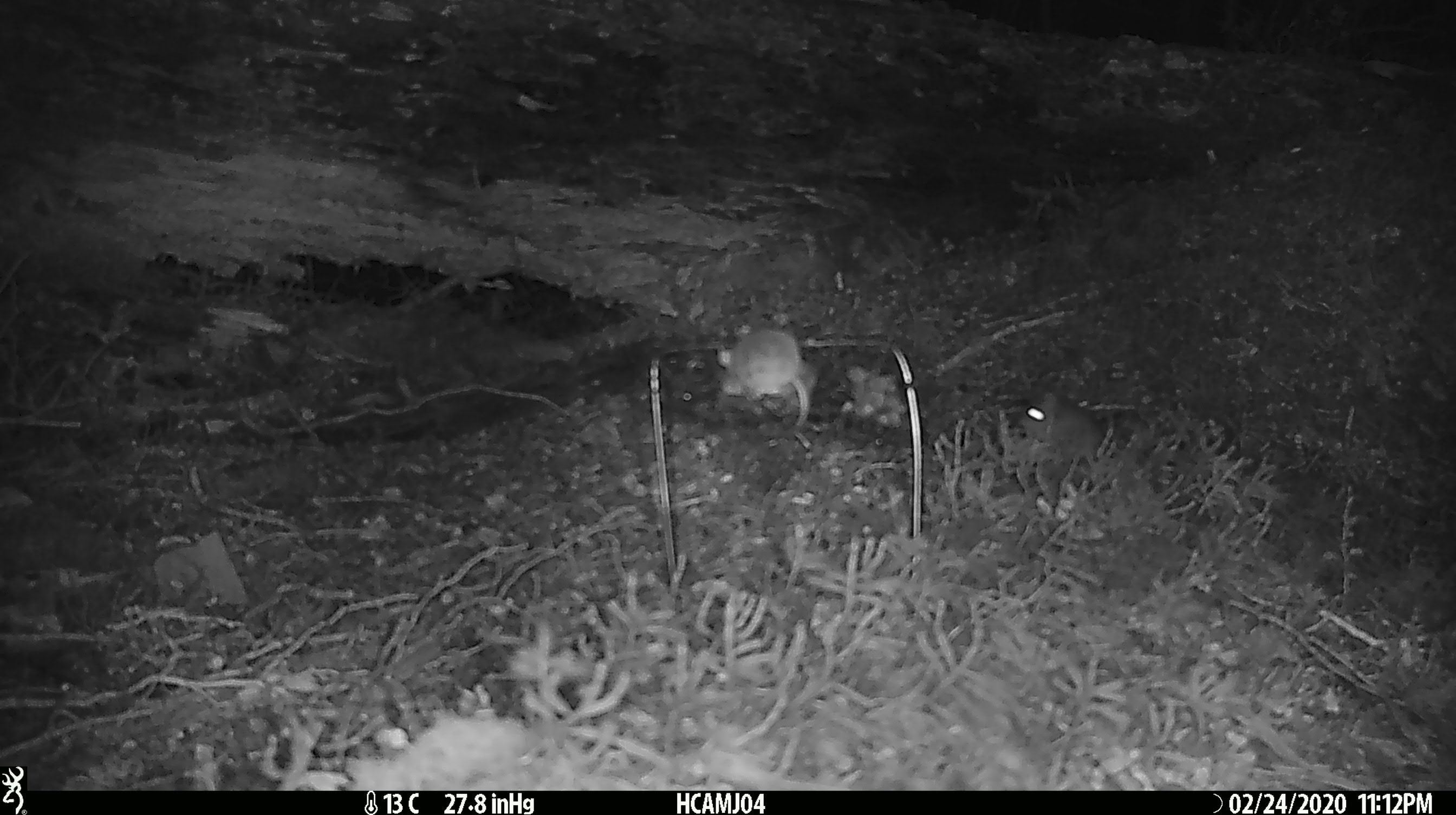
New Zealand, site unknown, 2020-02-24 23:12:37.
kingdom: Animalia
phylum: Chordata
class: Mammalia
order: Rodentia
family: Muridae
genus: Mus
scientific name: Mus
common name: mouse